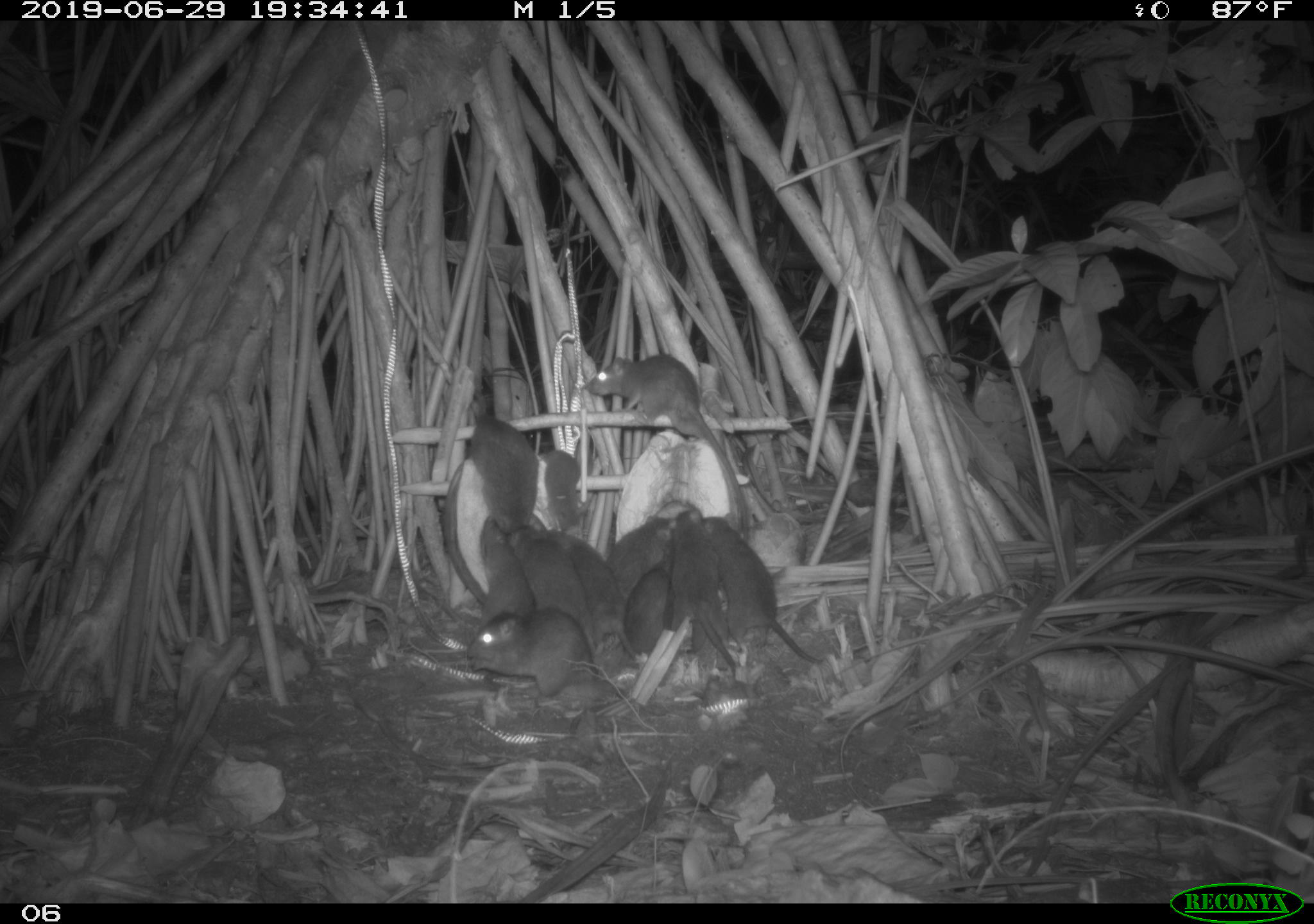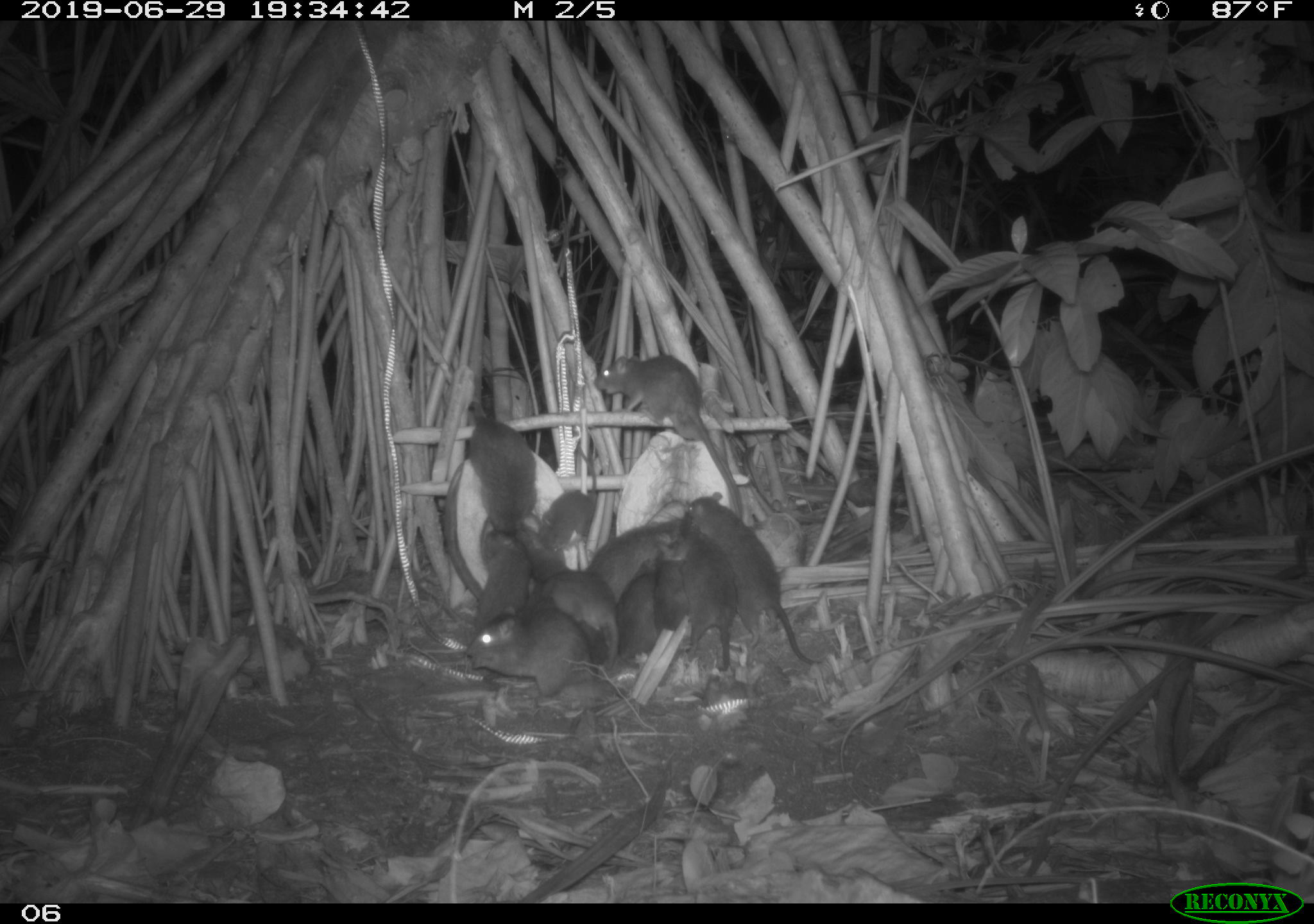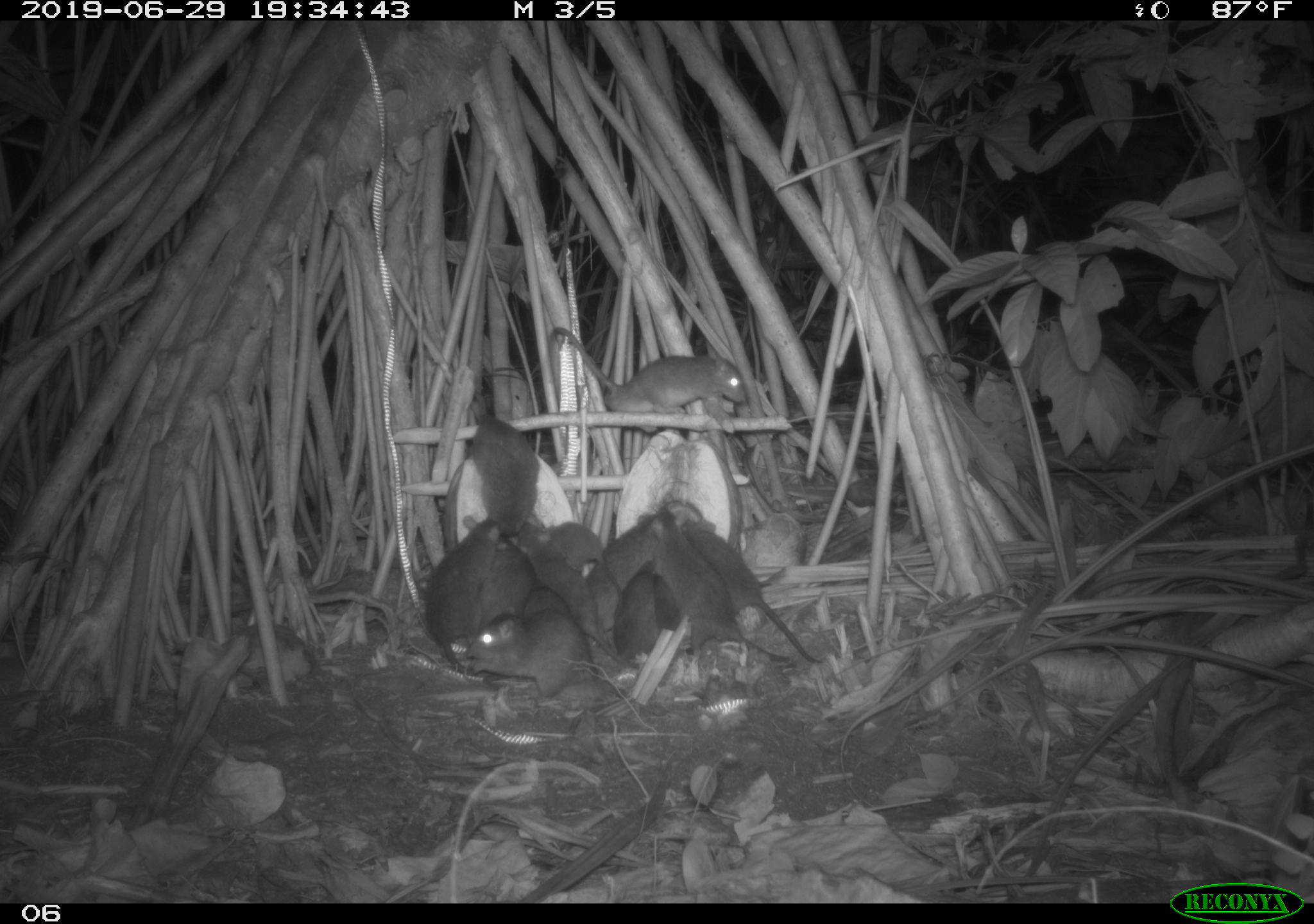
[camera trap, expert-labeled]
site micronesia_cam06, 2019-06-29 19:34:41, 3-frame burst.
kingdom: Animalia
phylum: Chordata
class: Mammalia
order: Rodentia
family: Muridae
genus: Rattus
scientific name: Rattus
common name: rat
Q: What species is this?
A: Rat (Rattus).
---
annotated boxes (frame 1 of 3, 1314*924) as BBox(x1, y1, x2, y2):
rat: BBox(583, 350, 762, 526); BBox(695, 509, 826, 665); BBox(548, 529, 647, 685); BBox(463, 600, 606, 706); BBox(661, 507, 740, 682); BBox(509, 524, 599, 661); BBox(467, 406, 543, 543); BBox(472, 514, 539, 629); BBox(620, 545, 676, 671); BBox(602, 509, 676, 601); BBox(539, 443, 594, 540)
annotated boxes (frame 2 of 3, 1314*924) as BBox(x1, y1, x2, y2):
rat: BBox(590, 353, 746, 518); BBox(682, 490, 826, 667); BBox(464, 597, 606, 708); BBox(516, 524, 612, 667); BBox(671, 523, 743, 678); BBox(464, 407, 539, 539); BBox(590, 514, 686, 599); BBox(539, 444, 603, 556); BBox(617, 560, 679, 667); BBox(472, 527, 533, 635); BBox(543, 570, 628, 647); BBox(651, 536, 695, 637)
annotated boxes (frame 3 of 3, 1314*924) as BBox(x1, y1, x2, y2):
rat: BBox(543, 316, 756, 448); BBox(647, 506, 794, 677); BBox(677, 518, 830, 671); BBox(467, 369, 549, 556); BBox(462, 608, 615, 706); BBox(420, 511, 510, 677); BBox(520, 522, 622, 658); BBox(590, 509, 669, 637); BBox(481, 529, 536, 631); BBox(615, 562, 669, 665); BBox(545, 518, 624, 588); BBox(653, 571, 692, 660); BBox(513, 578, 581, 622)